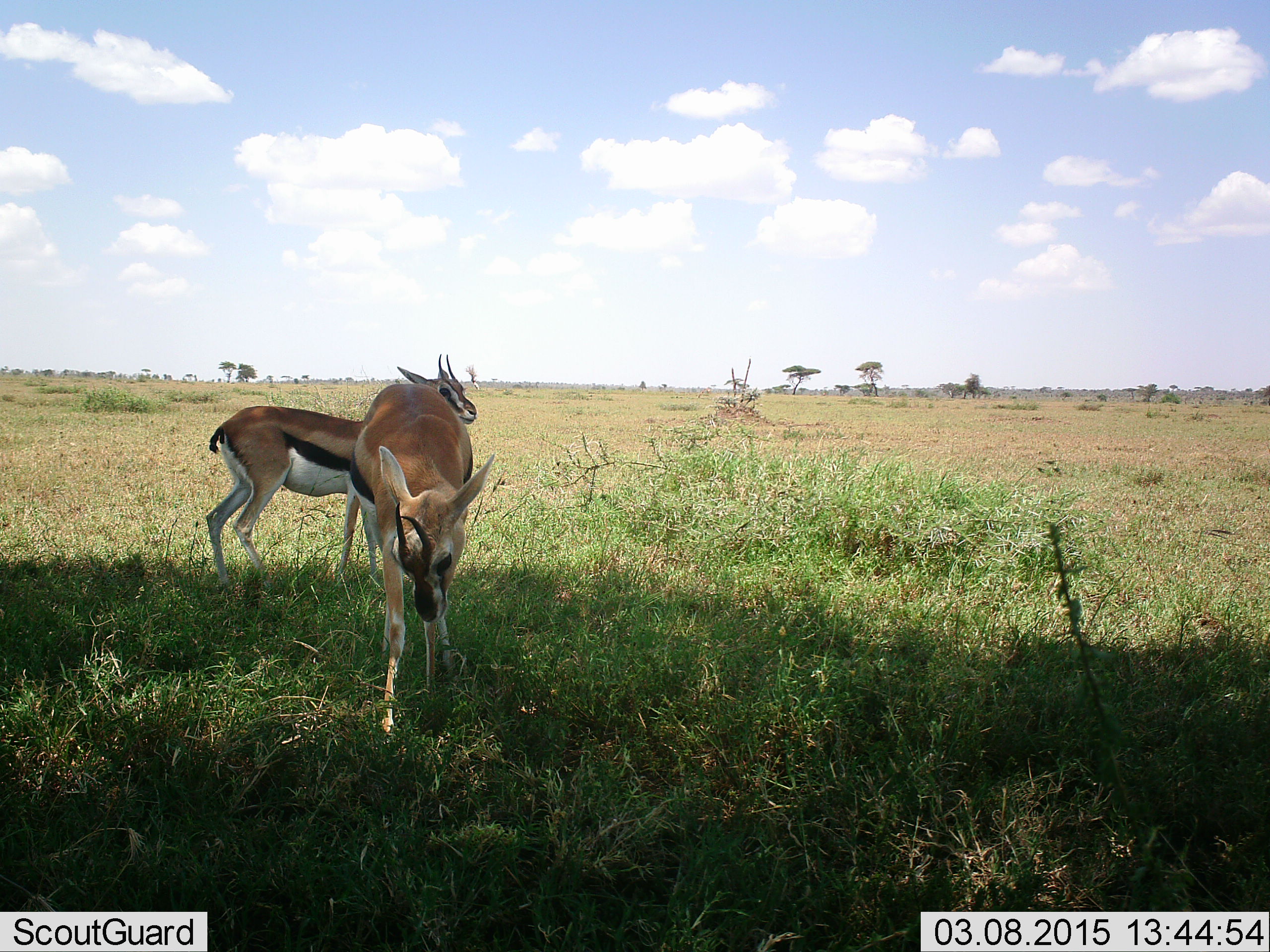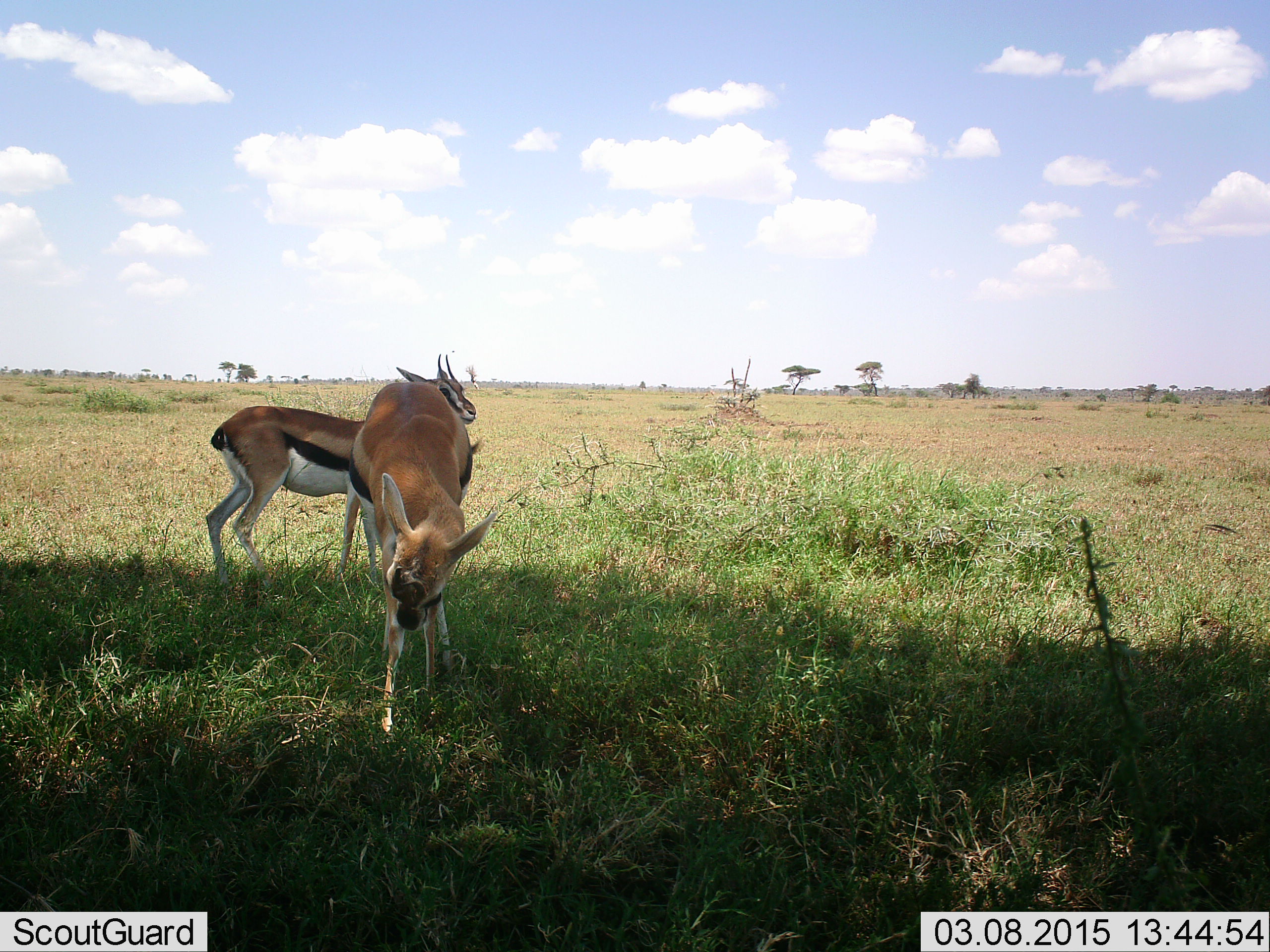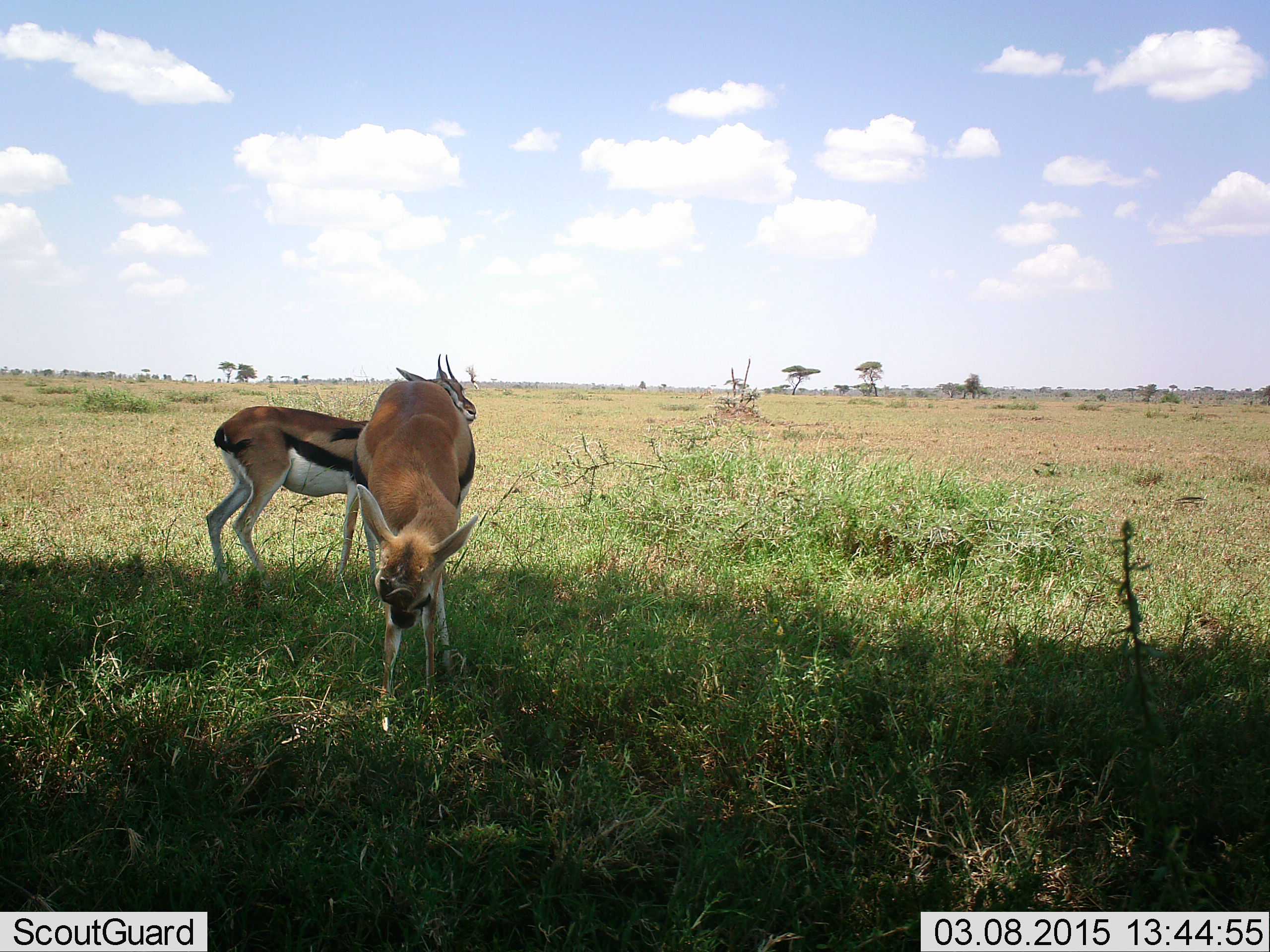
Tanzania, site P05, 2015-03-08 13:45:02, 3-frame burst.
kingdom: Animalia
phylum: Chordata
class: Mammalia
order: Artiodactyla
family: Bovidae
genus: Eudorcas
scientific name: Eudorcas thomsonii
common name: thomson's gazelle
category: gazellethomsons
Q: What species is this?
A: Gazellethomsons (thomson's gazelle) (Eudorcas thomsonii).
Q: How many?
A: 2.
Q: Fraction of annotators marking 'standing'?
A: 91%.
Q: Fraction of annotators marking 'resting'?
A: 0%.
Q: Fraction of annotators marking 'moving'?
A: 9%.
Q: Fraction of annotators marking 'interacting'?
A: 0%.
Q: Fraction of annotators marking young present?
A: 0%.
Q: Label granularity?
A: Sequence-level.